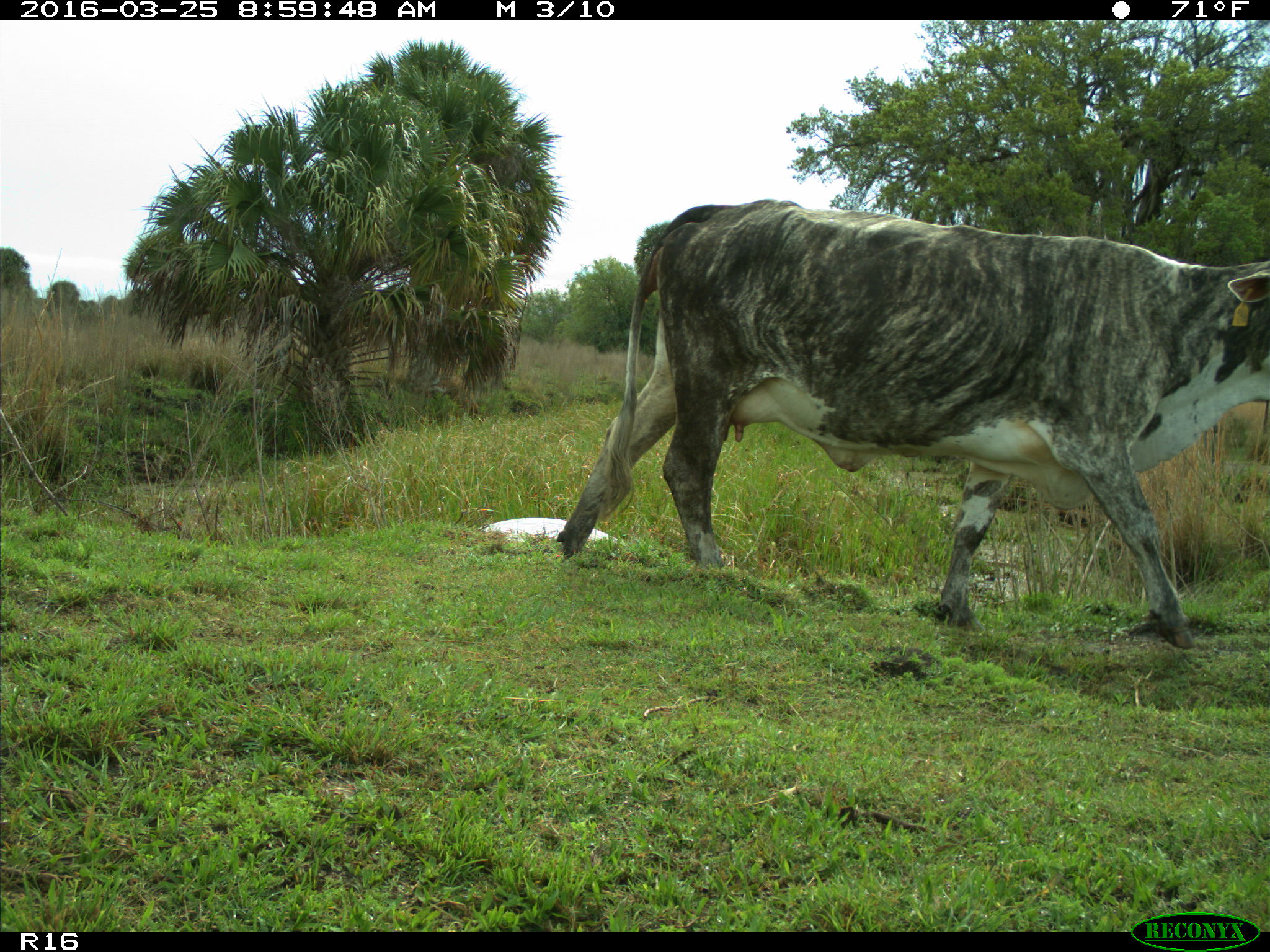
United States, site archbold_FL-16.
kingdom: Animalia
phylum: Chordata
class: Mammalia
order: Artiodactyla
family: Bovidae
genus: Bos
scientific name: Bos taurus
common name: domestic cow